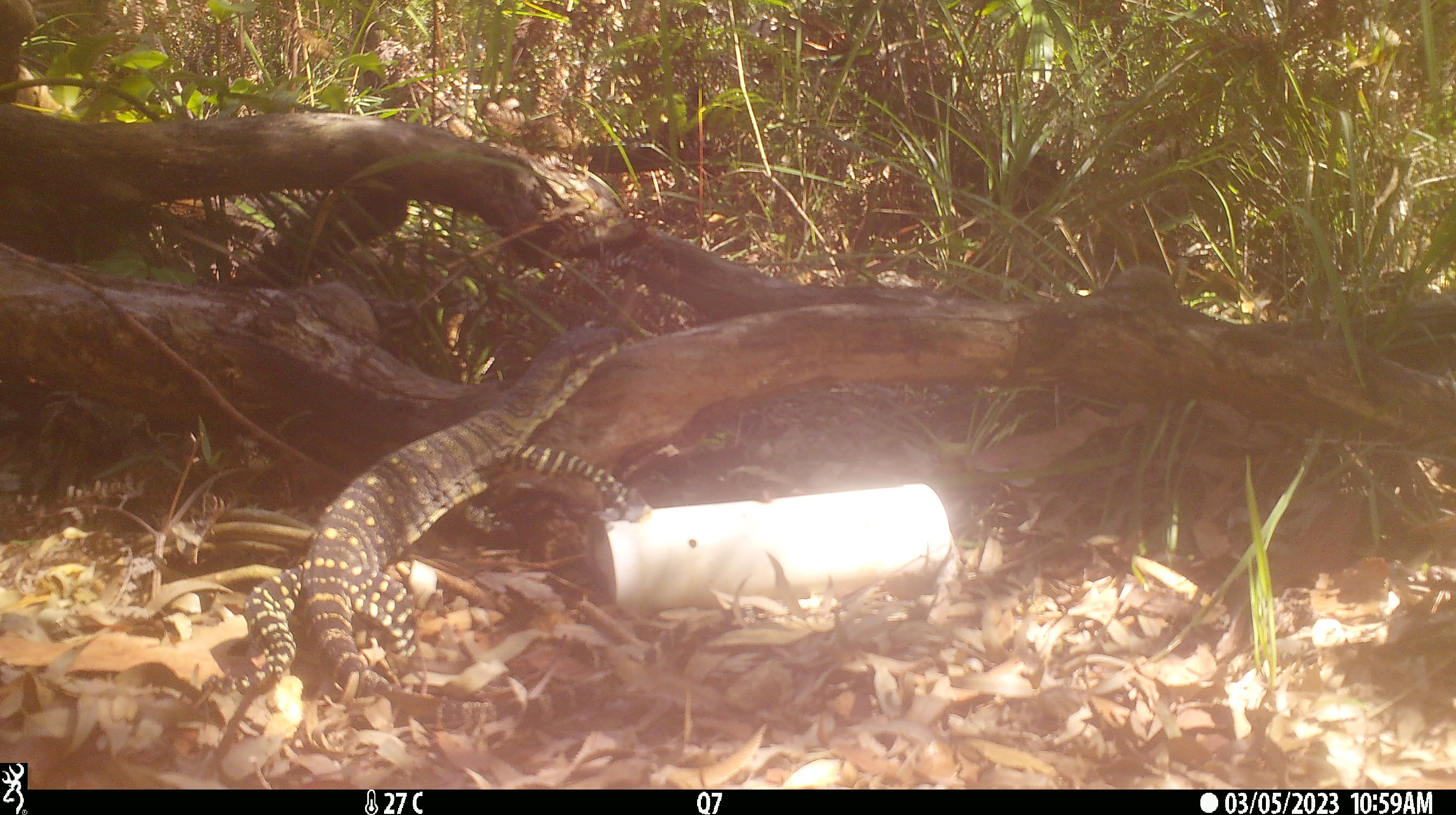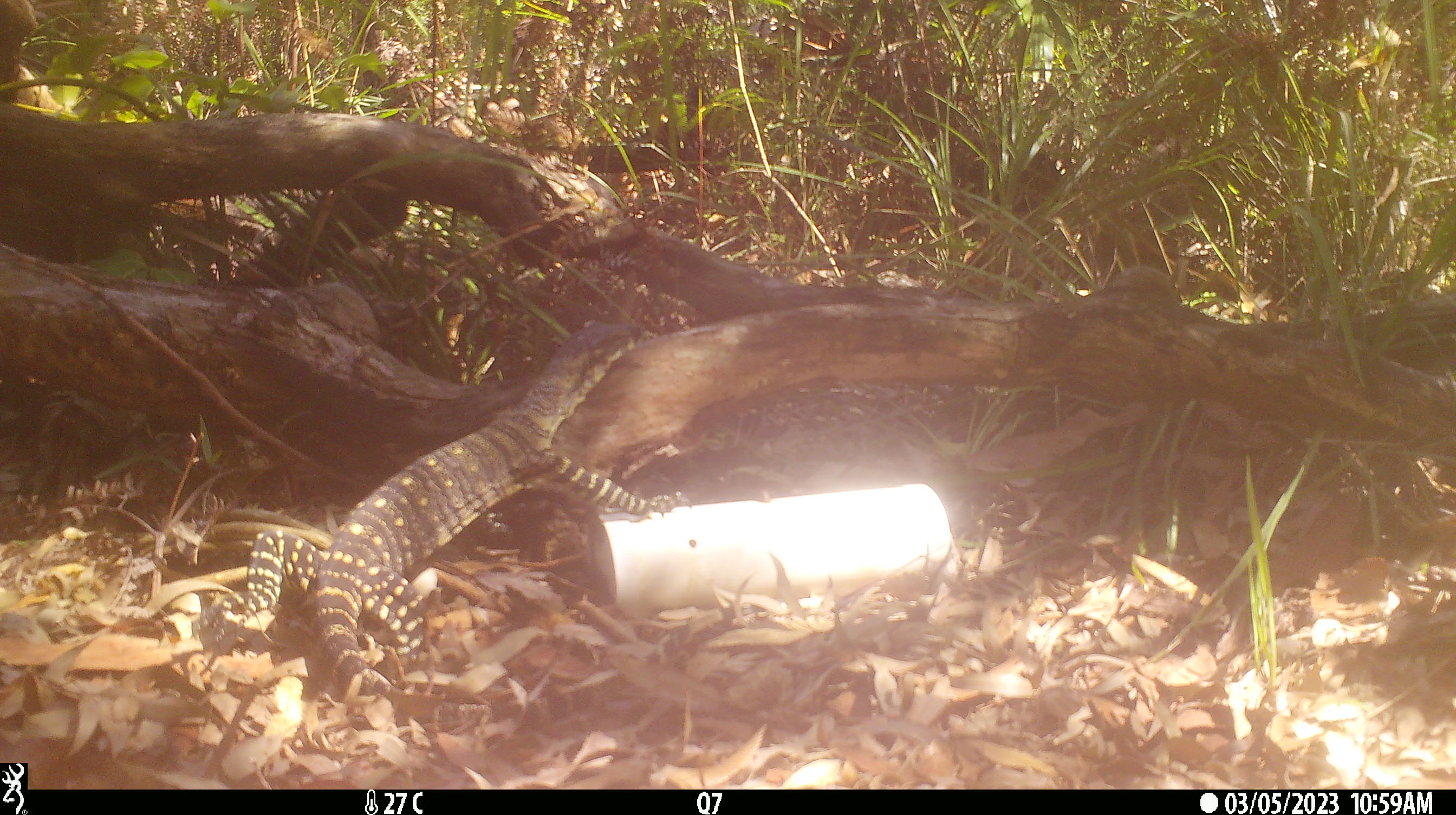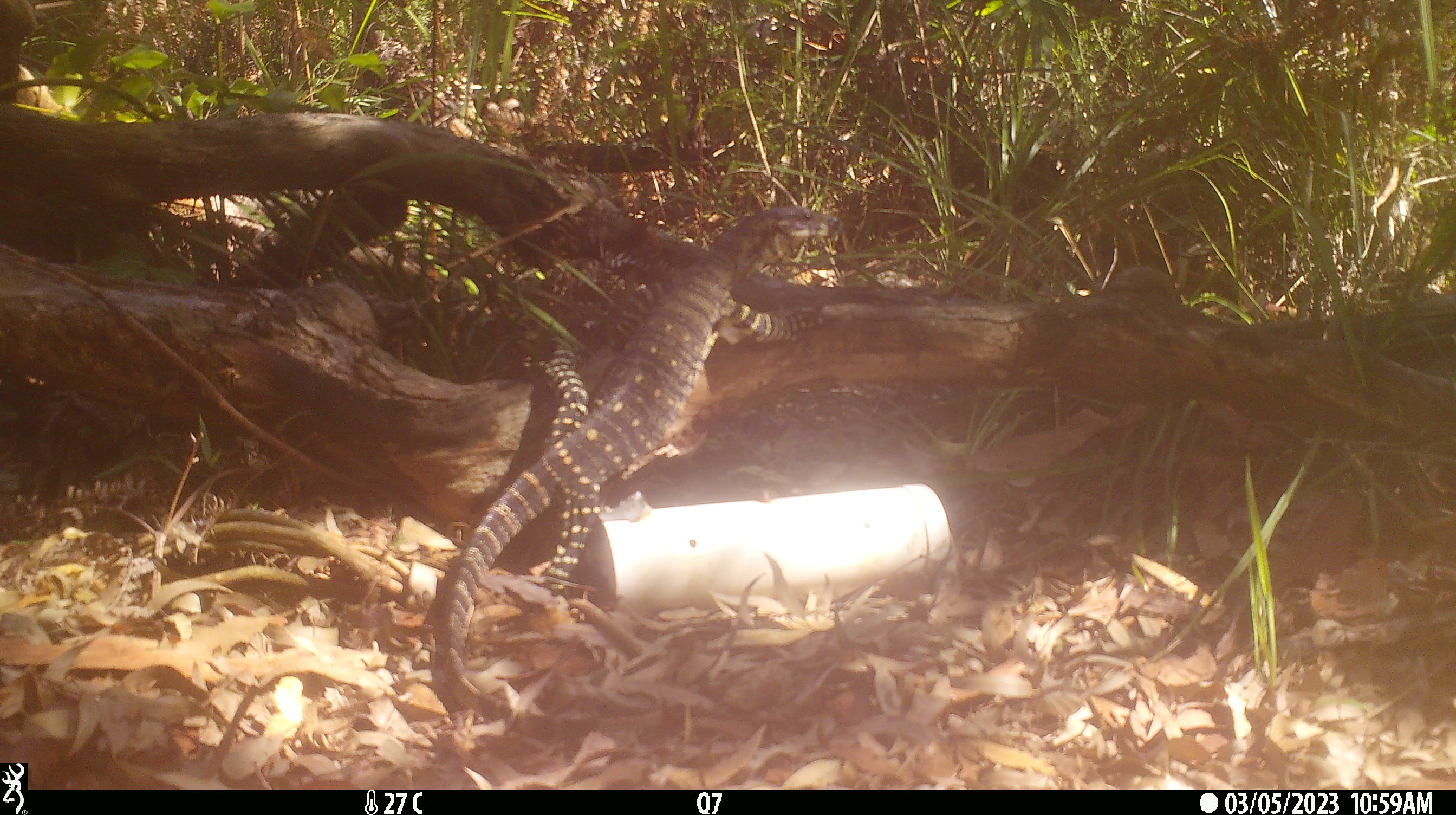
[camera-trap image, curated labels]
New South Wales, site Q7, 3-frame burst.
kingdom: Animalia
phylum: Chordata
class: Reptilia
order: Squamata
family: Varanidae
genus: Varanus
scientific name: Varanus varius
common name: lace monitor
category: goanna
Goanna (lace monitor) (Varanus varius).